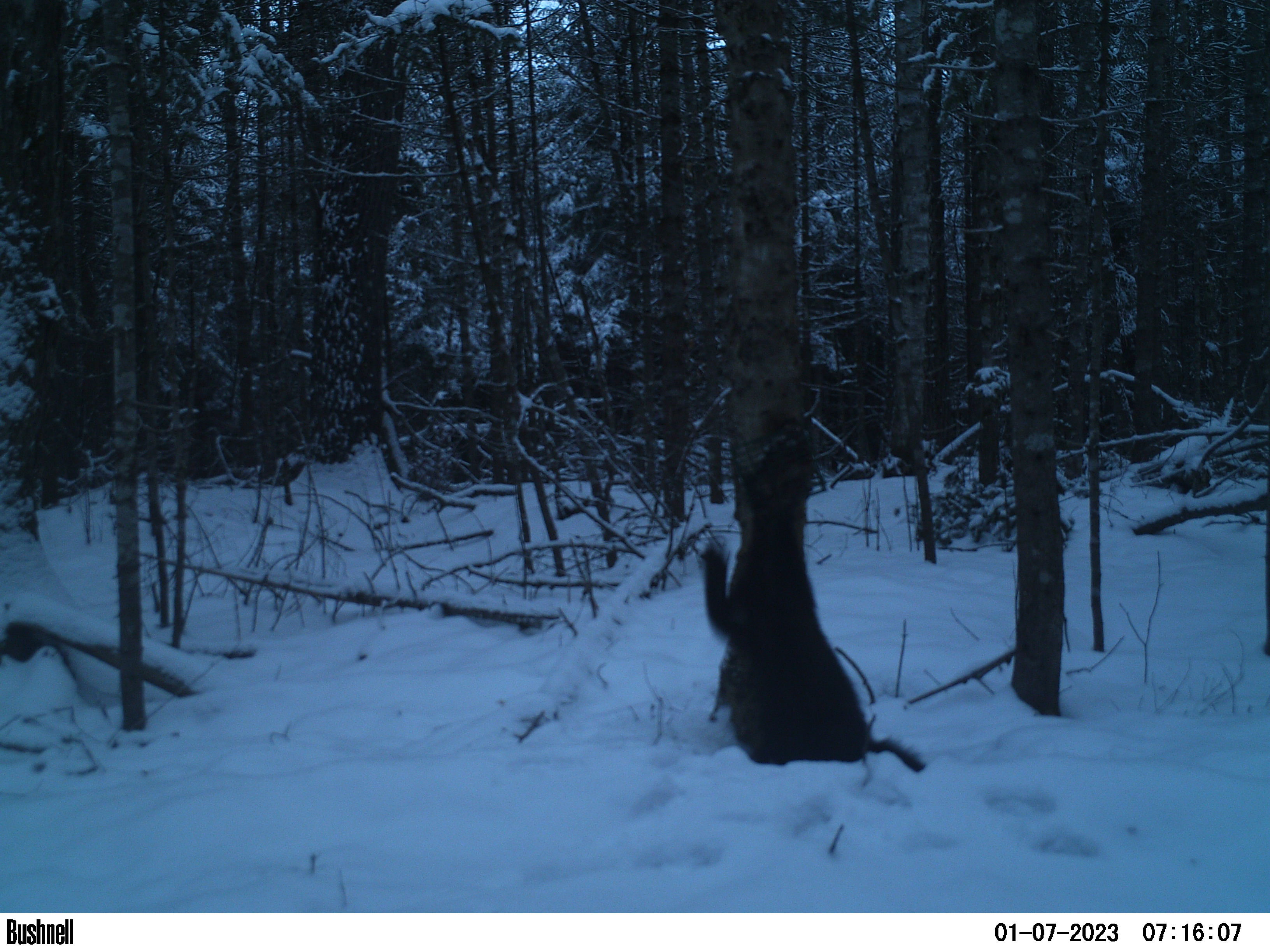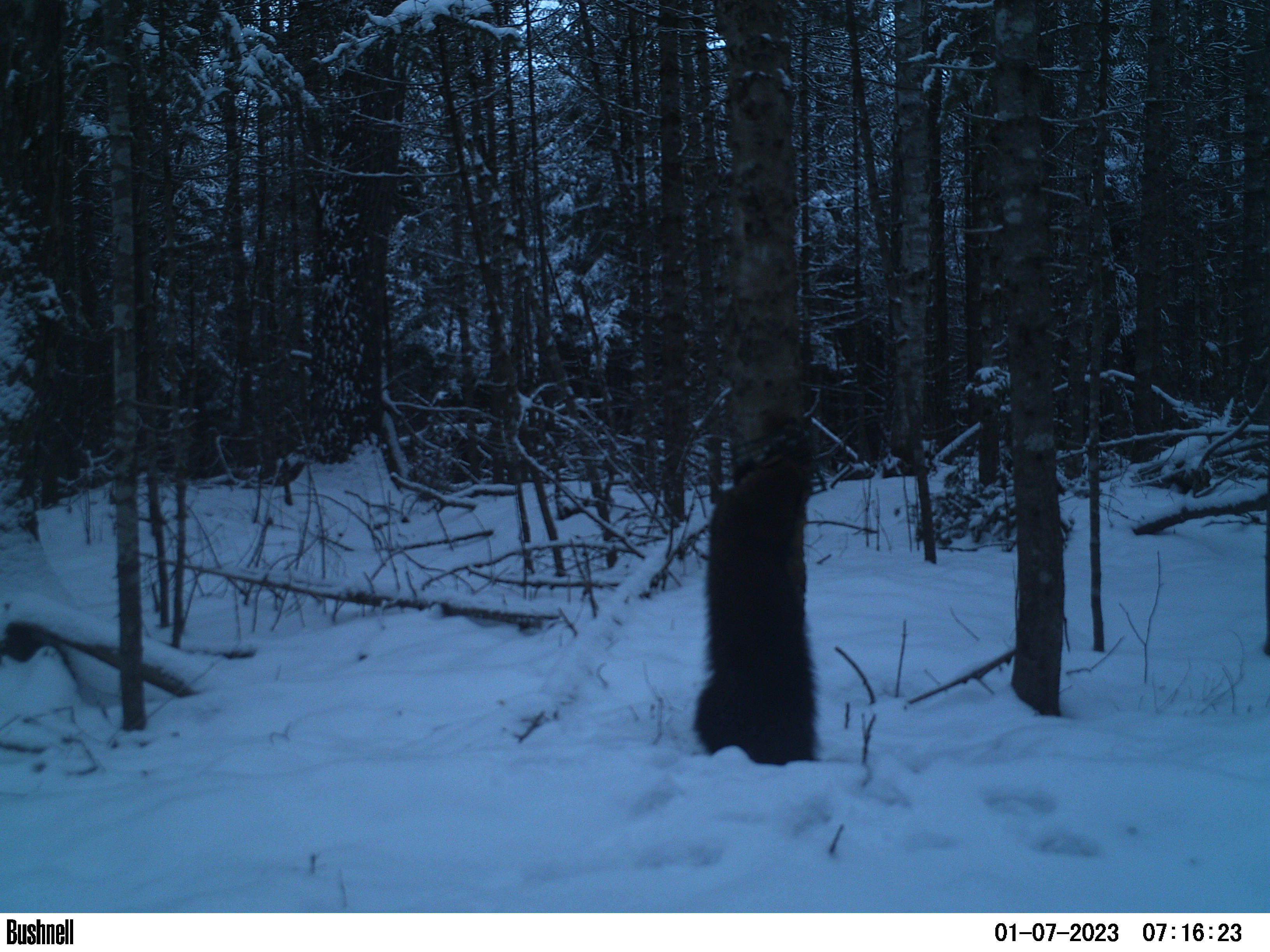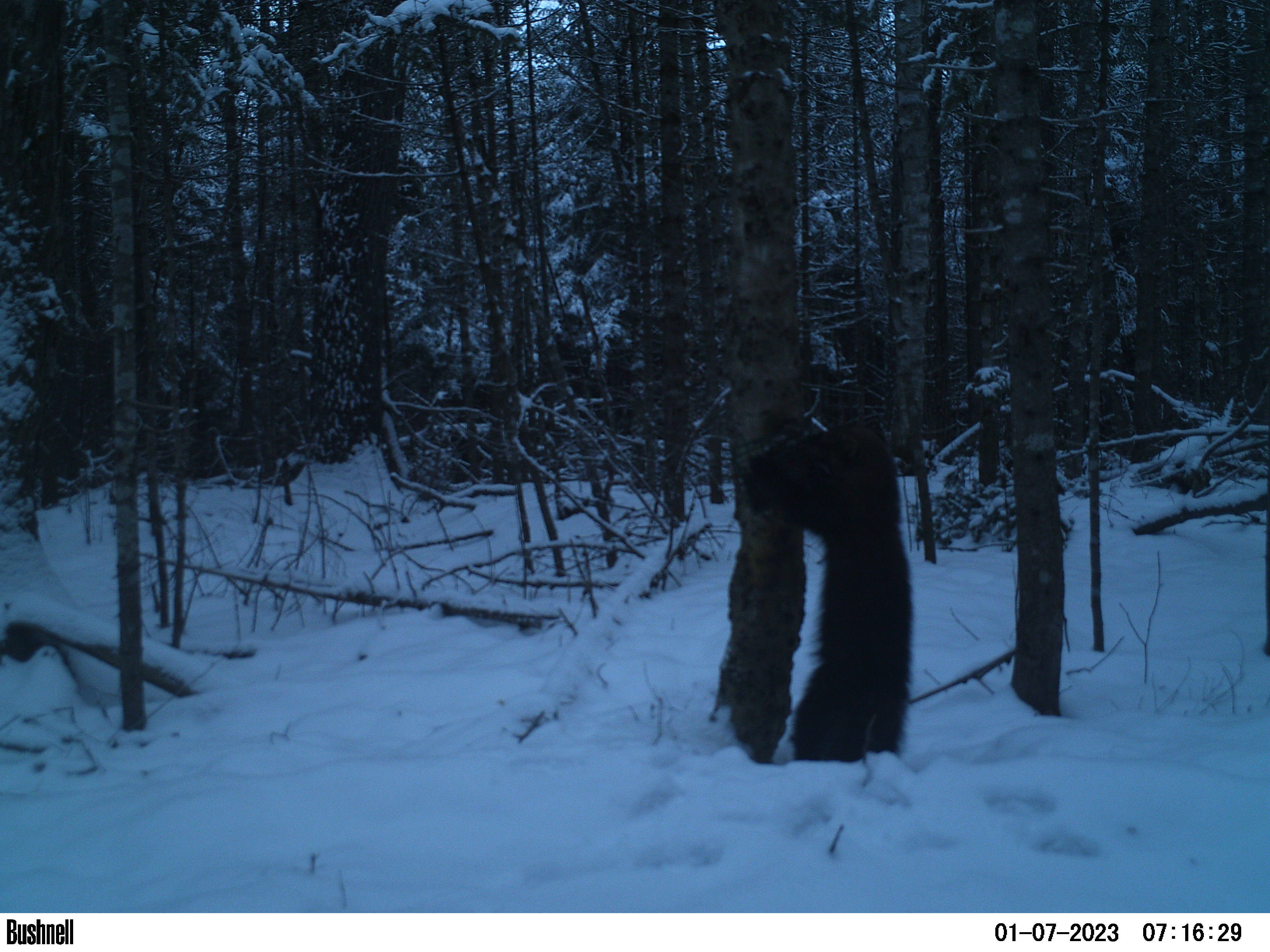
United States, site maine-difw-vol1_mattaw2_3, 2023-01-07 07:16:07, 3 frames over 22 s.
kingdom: Animalia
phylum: Chordata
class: Mammalia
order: Carnivora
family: Mustelidae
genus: Pekania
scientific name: Pekania pennanti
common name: fisher